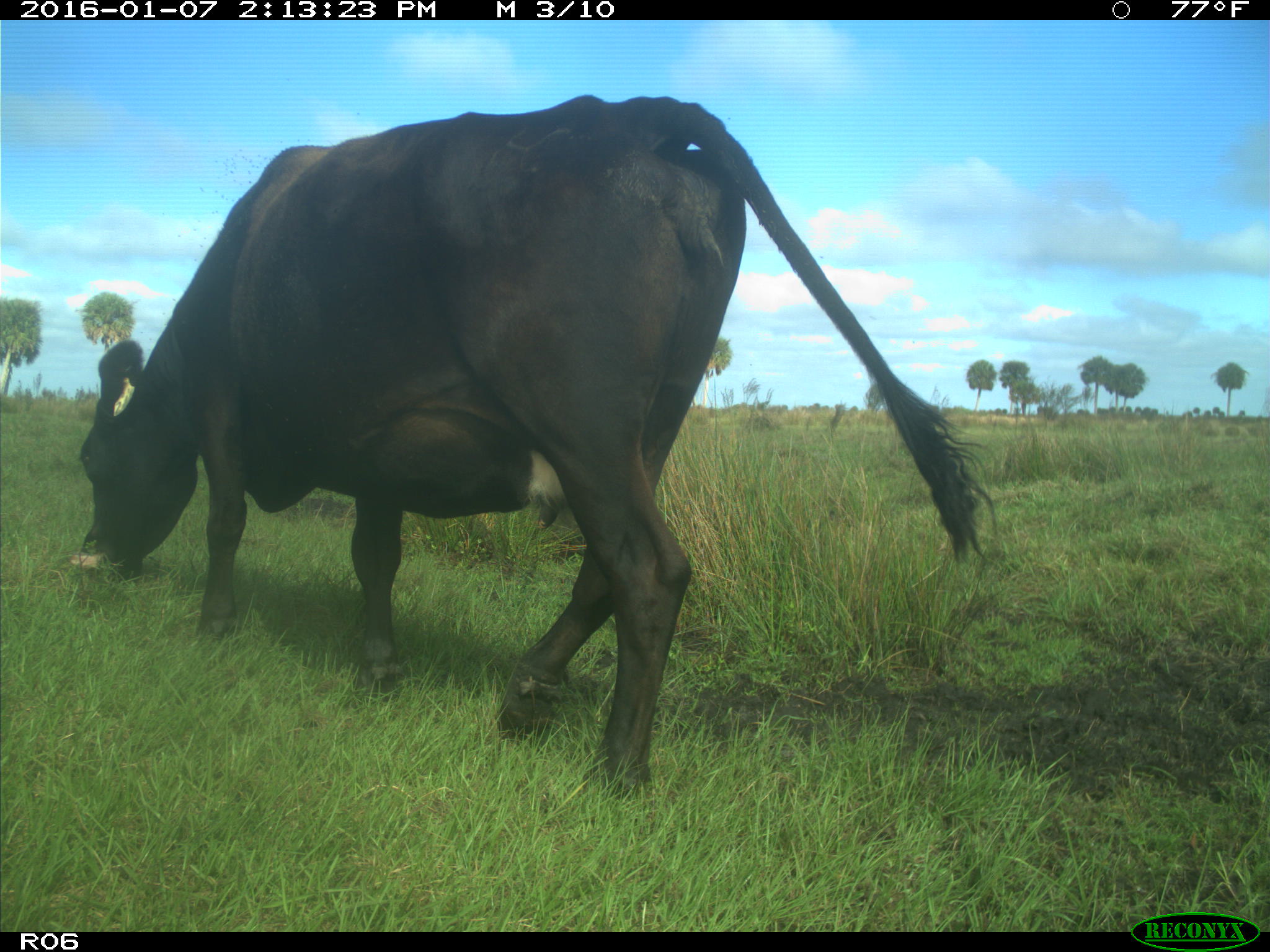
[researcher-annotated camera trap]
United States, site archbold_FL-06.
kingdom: Animalia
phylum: Chordata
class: Mammalia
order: Artiodactyla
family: Bovidae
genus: Bos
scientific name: Bos taurus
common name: domestic cow